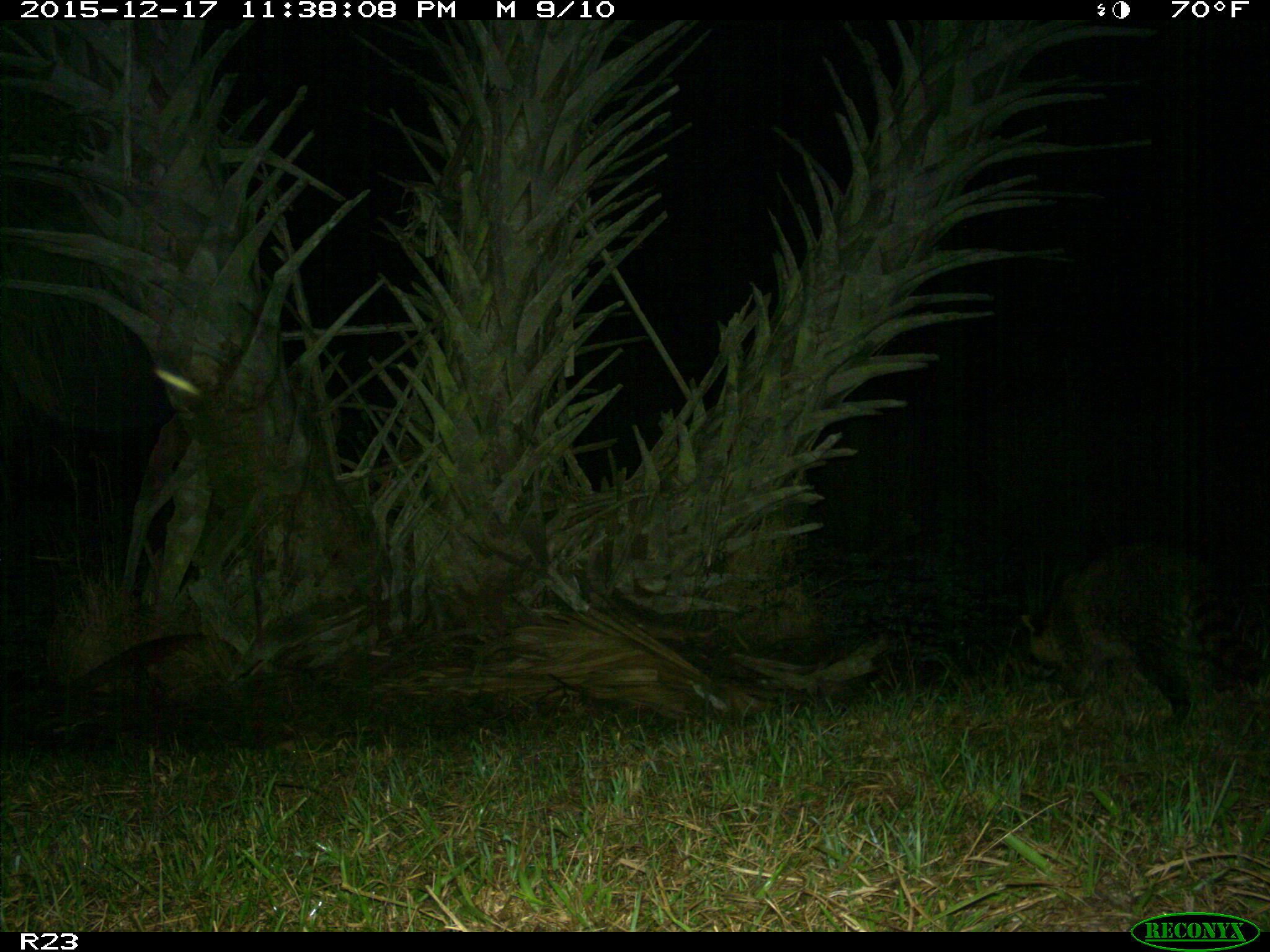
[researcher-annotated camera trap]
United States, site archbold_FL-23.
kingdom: Animalia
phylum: Chordata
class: Mammalia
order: Carnivora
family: Procyonidae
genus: Procyon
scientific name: Procyon lotor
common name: common raccoon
Procyon lotor (common raccoon).